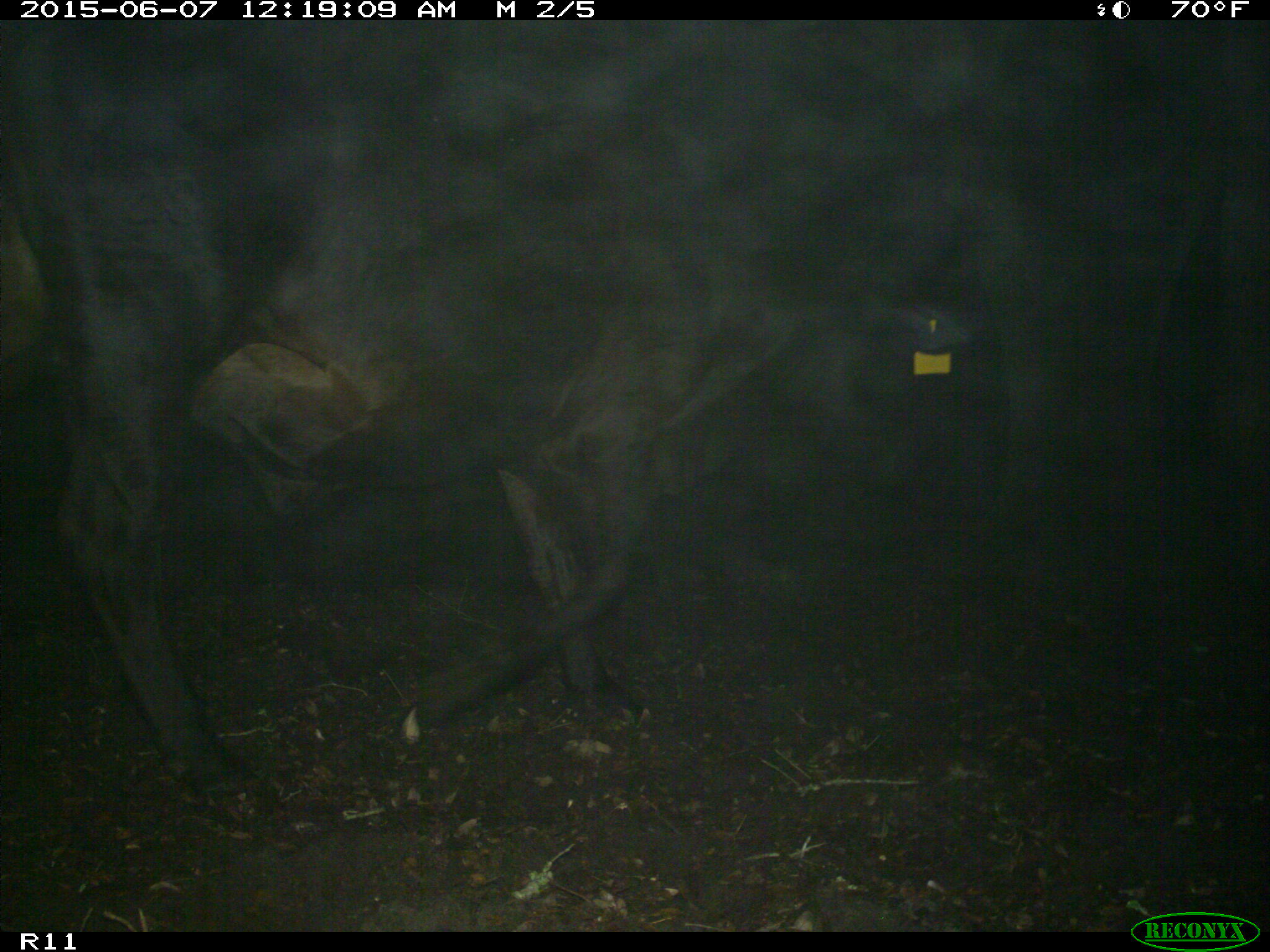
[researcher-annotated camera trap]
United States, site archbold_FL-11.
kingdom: Animalia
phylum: Chordata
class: Mammalia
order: Artiodactyla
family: Bovidae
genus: Bos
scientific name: Bos taurus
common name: domestic cow